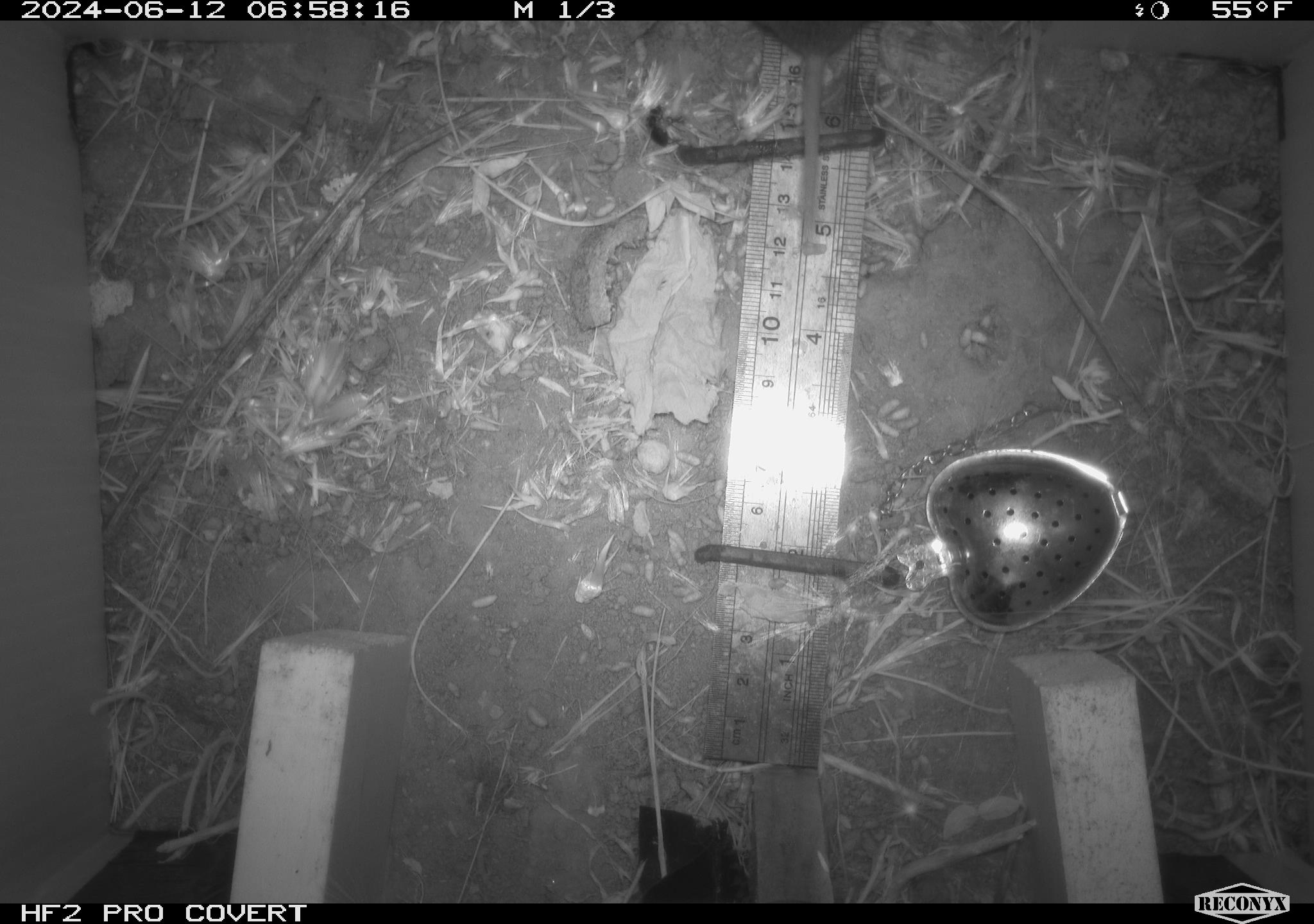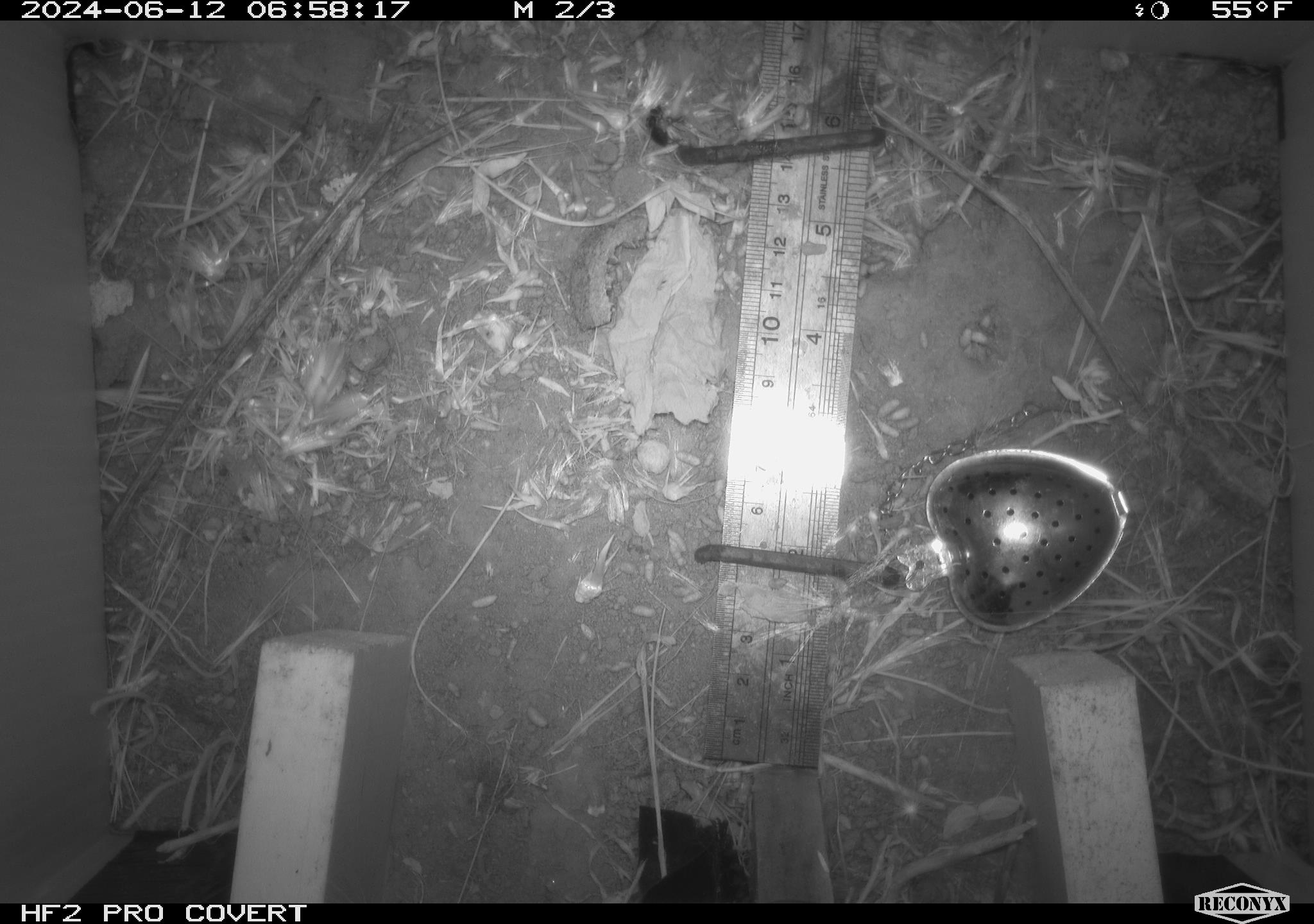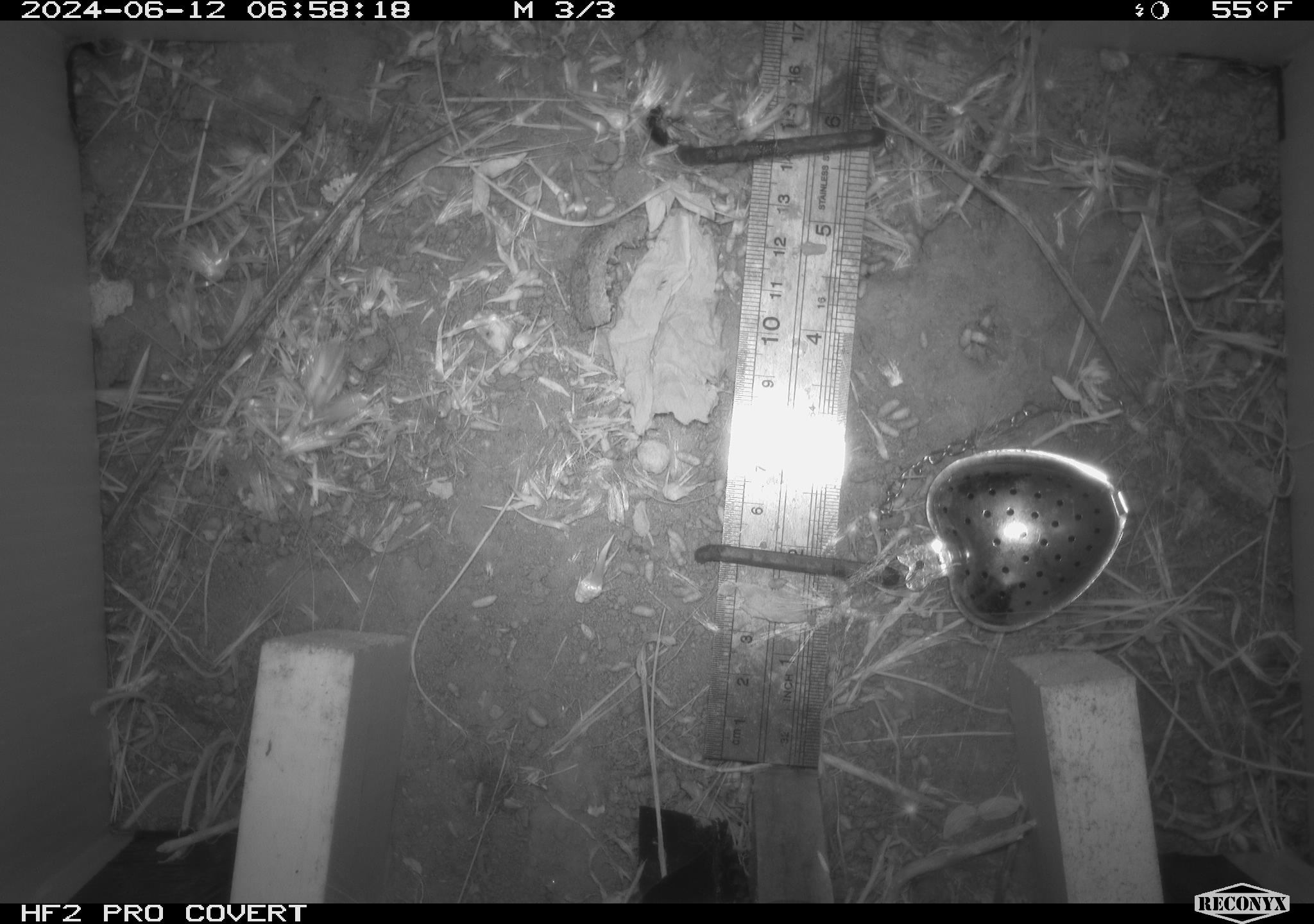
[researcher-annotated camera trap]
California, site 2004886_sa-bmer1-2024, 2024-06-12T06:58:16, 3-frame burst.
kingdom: Animalia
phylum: Chordata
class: Mammalia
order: Rodentia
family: Cricetidae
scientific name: Cricetidae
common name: hamsters, voles, lemmings, and allies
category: cricetidae family